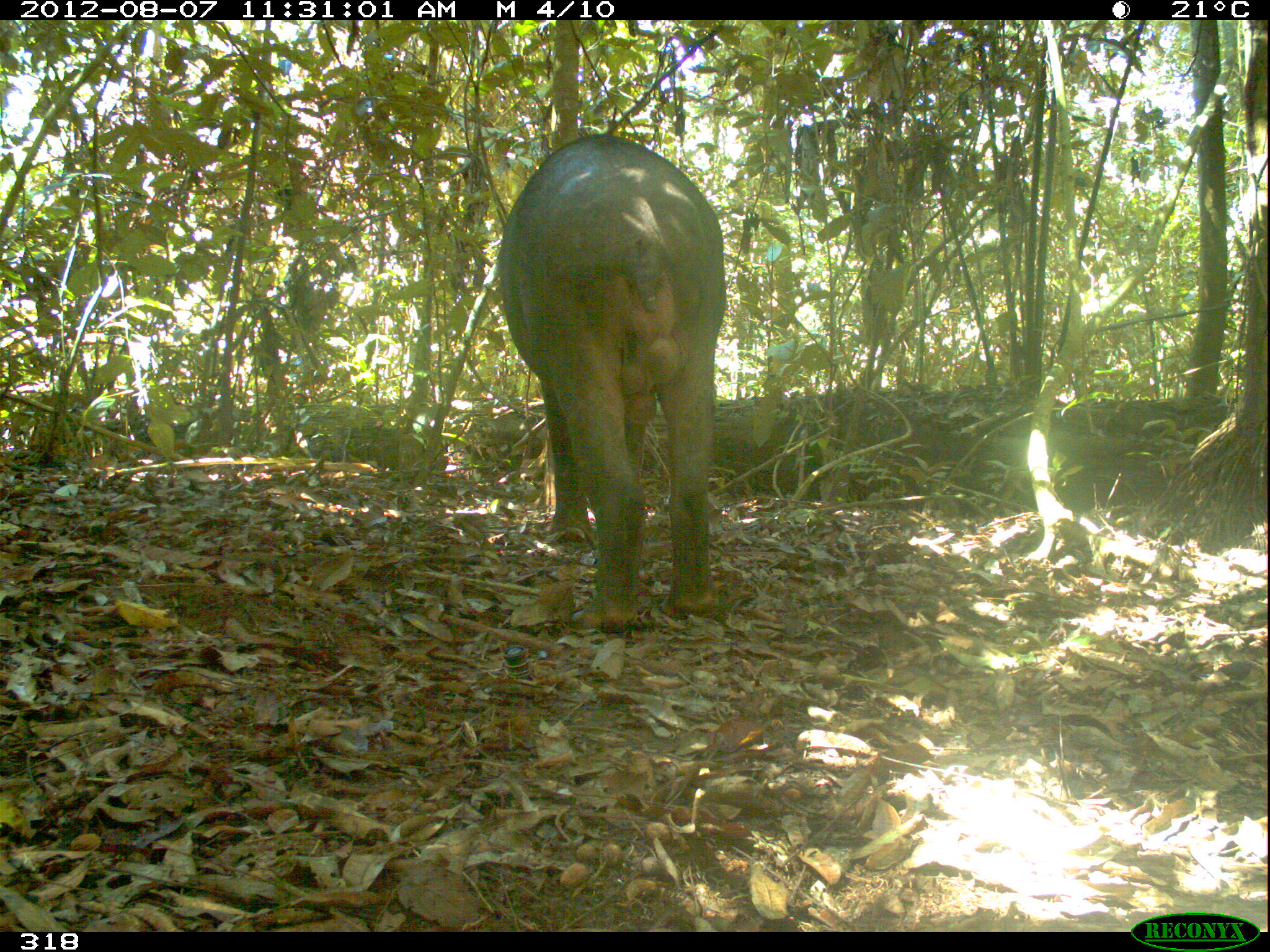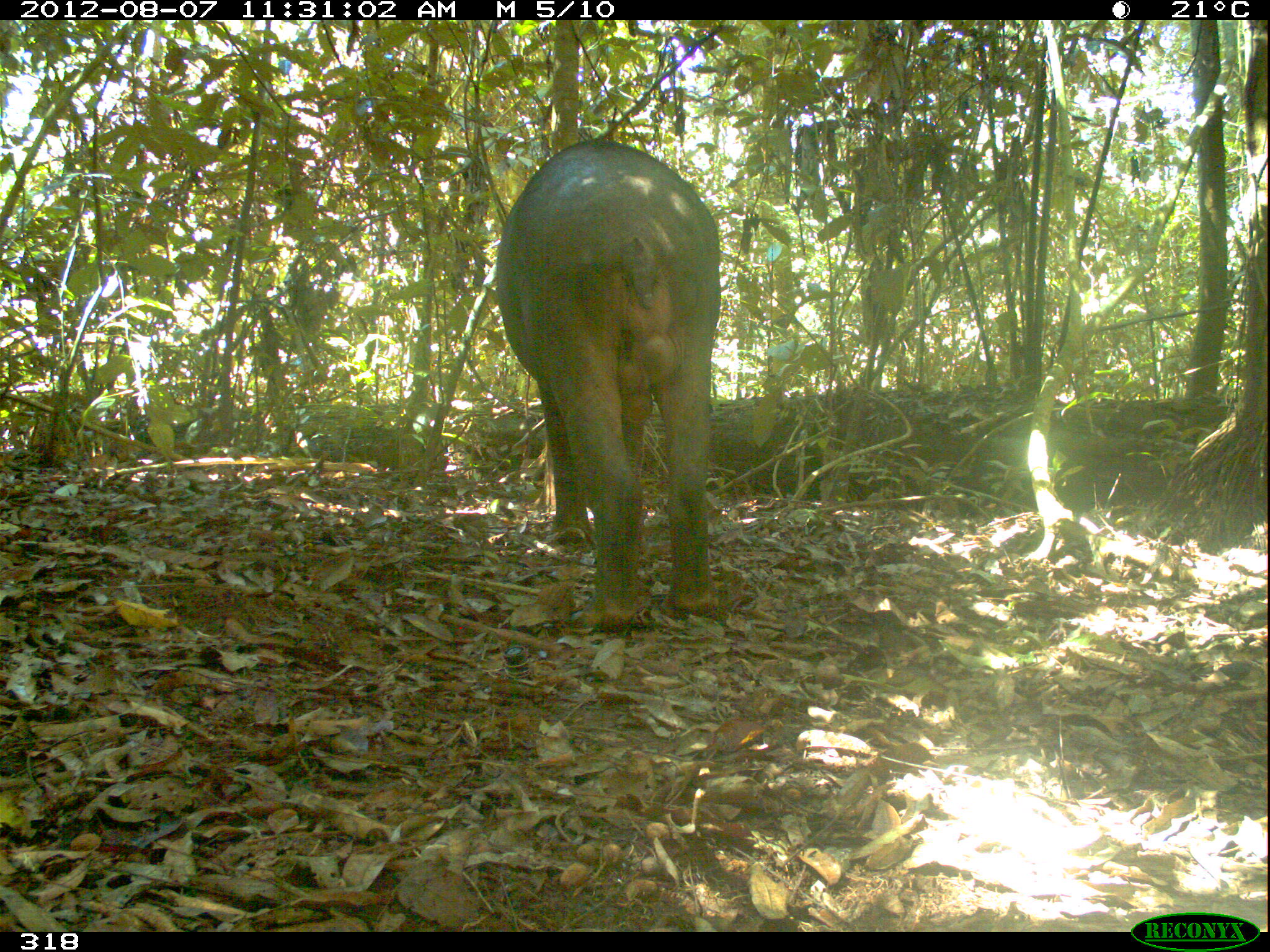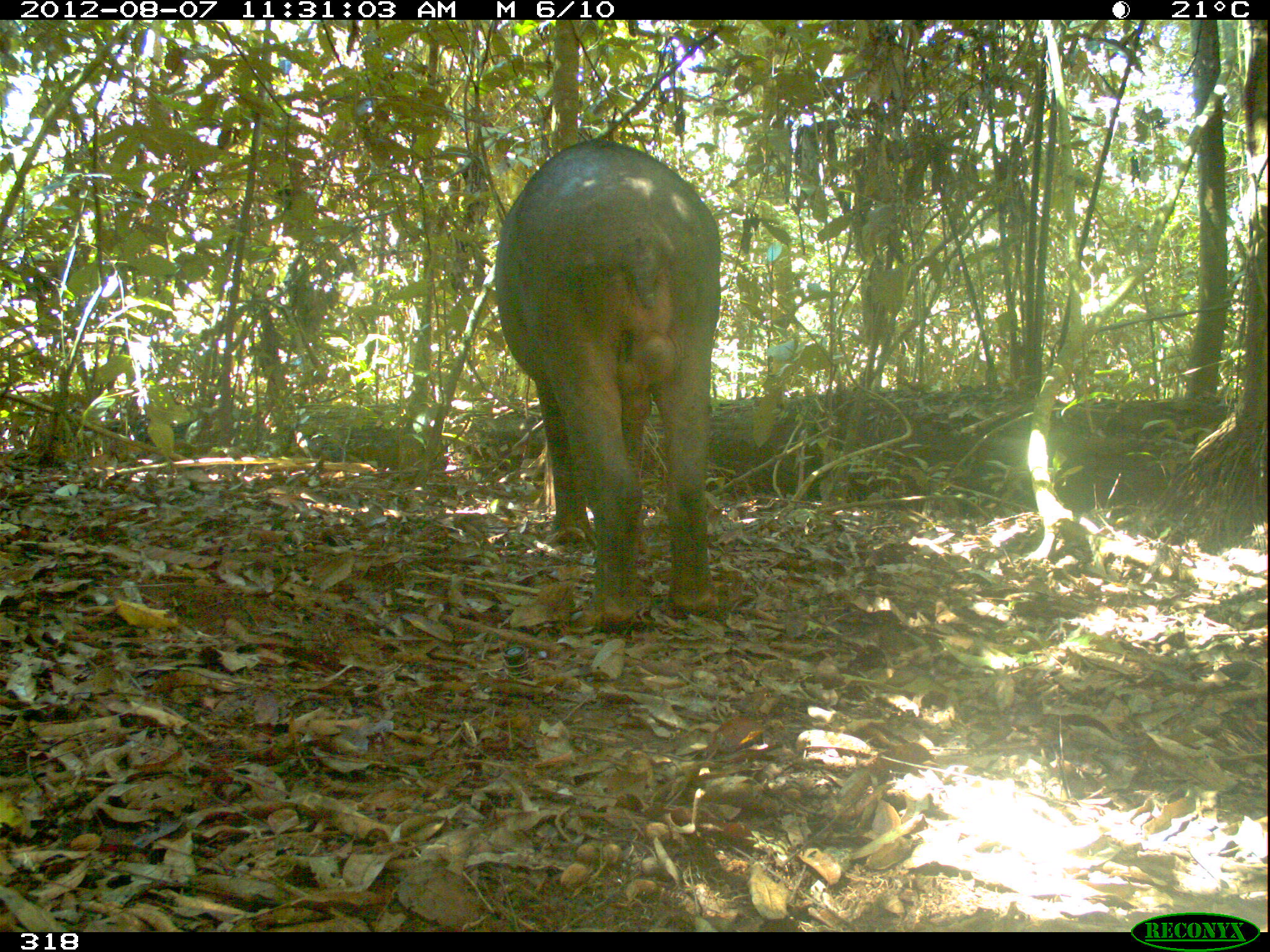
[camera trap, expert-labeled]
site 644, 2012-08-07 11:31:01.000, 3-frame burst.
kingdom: Animalia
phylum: Chordata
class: Mammalia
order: Perissodactyla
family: Tapiridae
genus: Tapirus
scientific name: Tapirus terrestris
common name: south american tapir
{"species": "Tapirus terrestris (south american tapir)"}